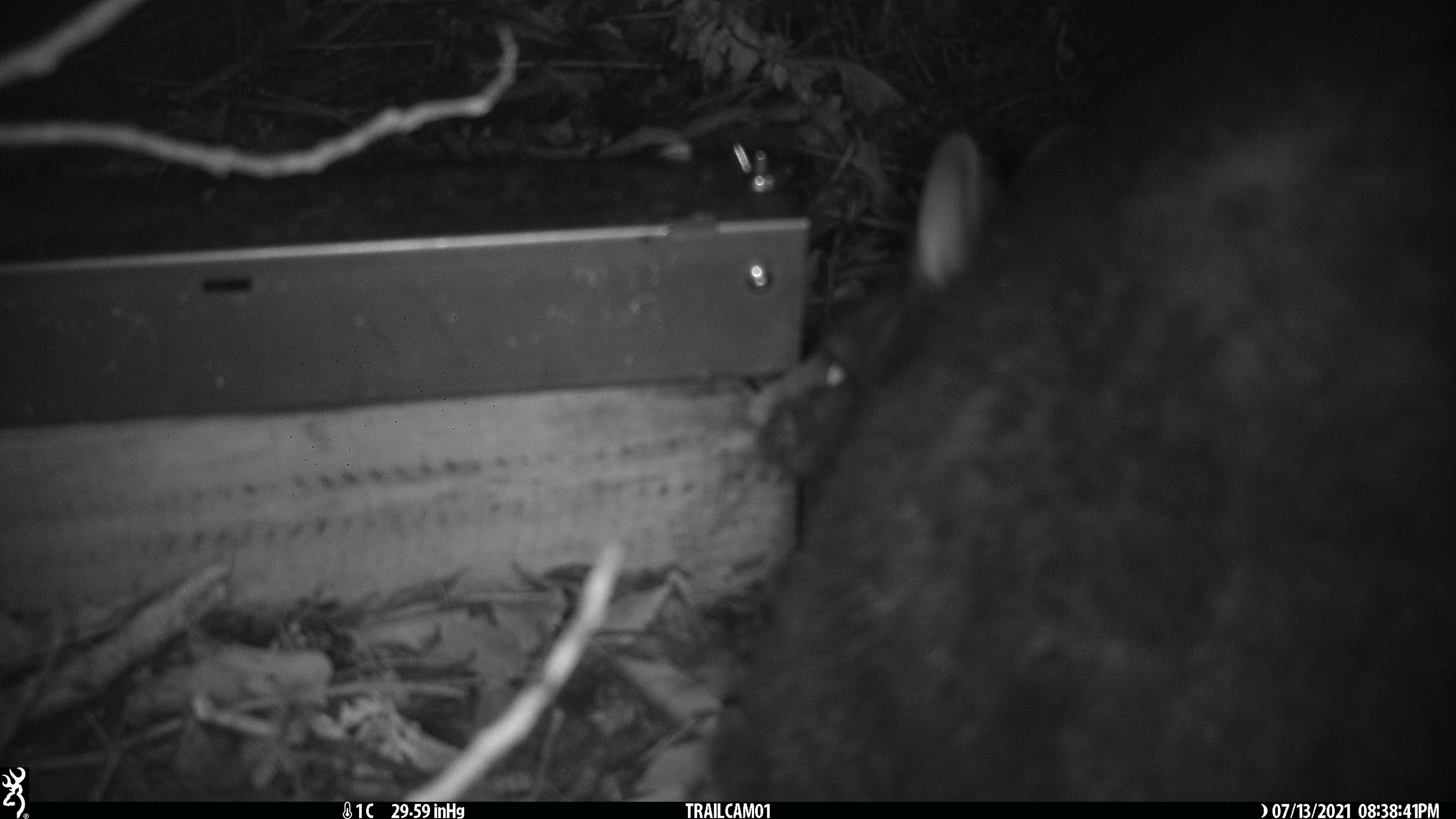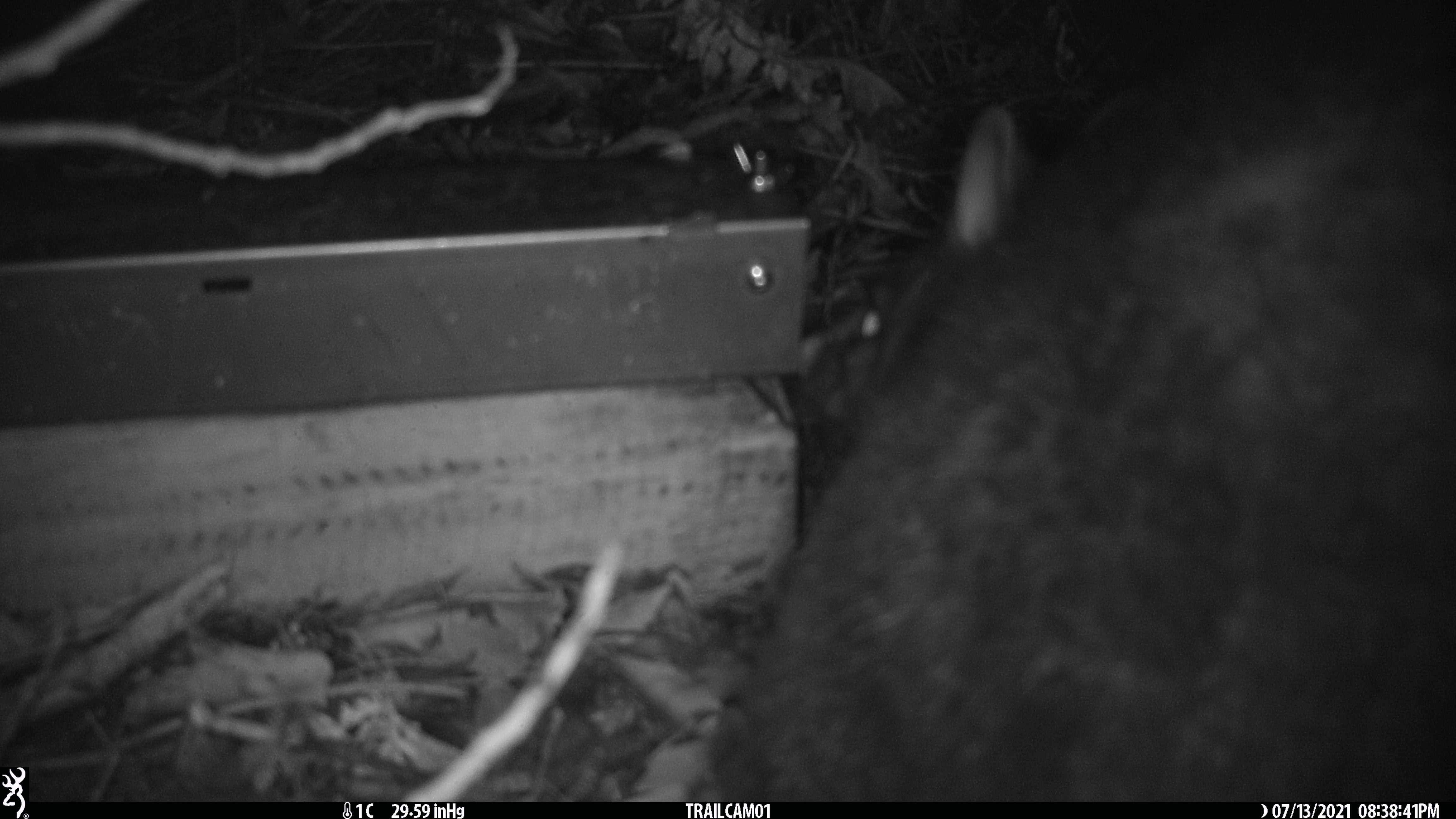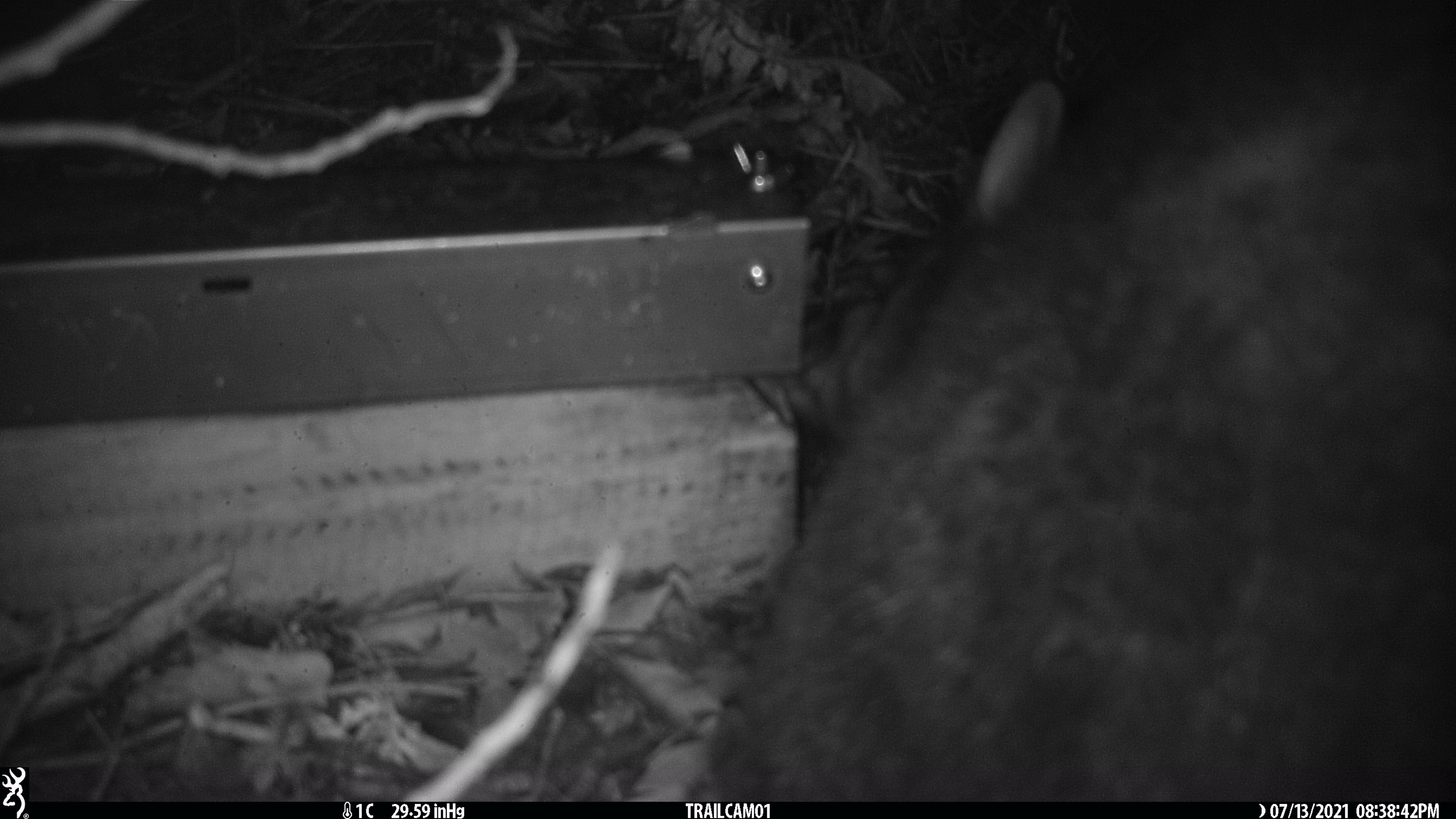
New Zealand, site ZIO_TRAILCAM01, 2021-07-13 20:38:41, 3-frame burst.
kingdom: Animalia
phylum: Chordata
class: Mammalia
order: Diprotodontia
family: Phalangeridae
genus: Trichosurus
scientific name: Trichosurus vulpecula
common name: common brushtail possum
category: possum